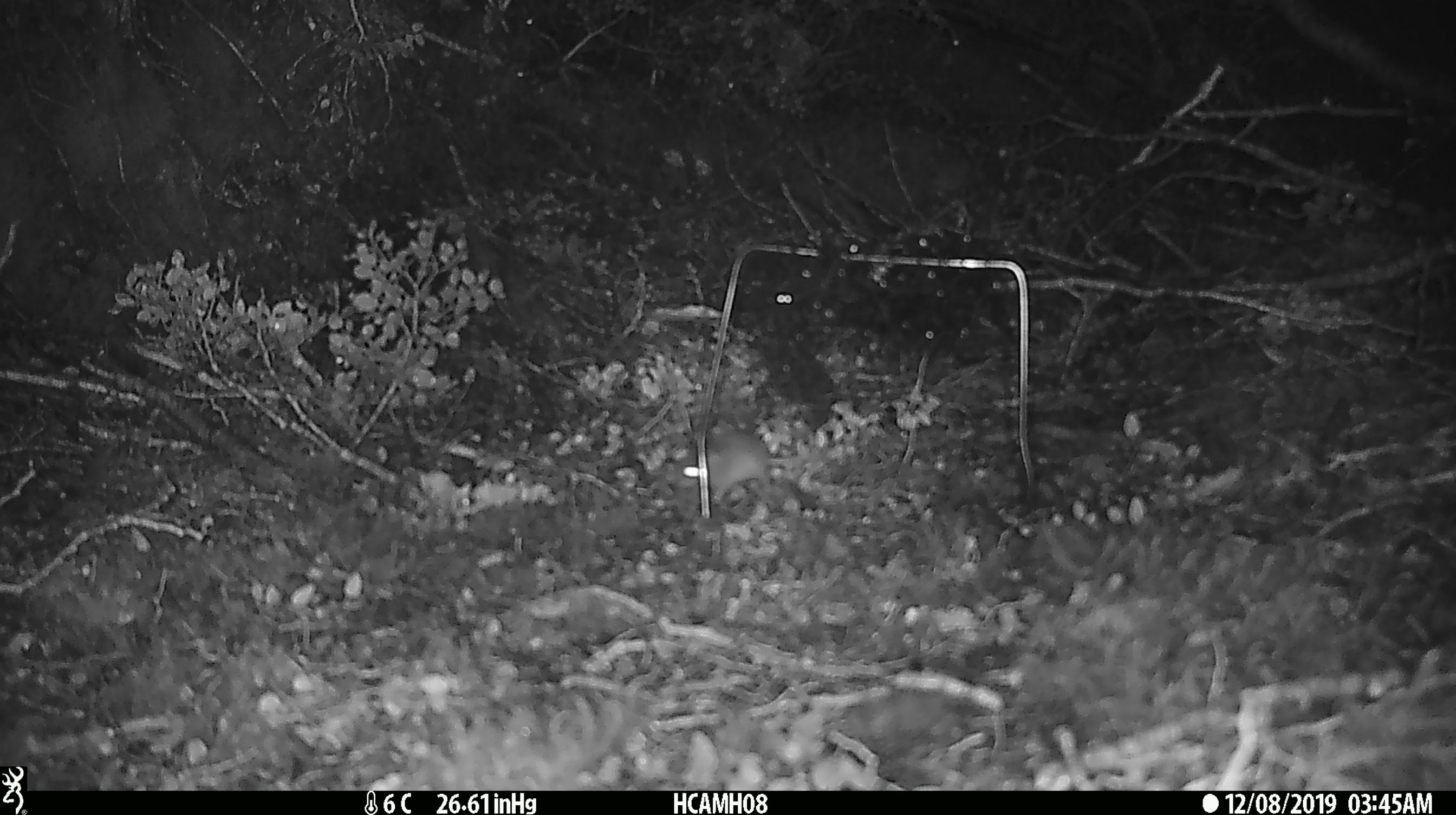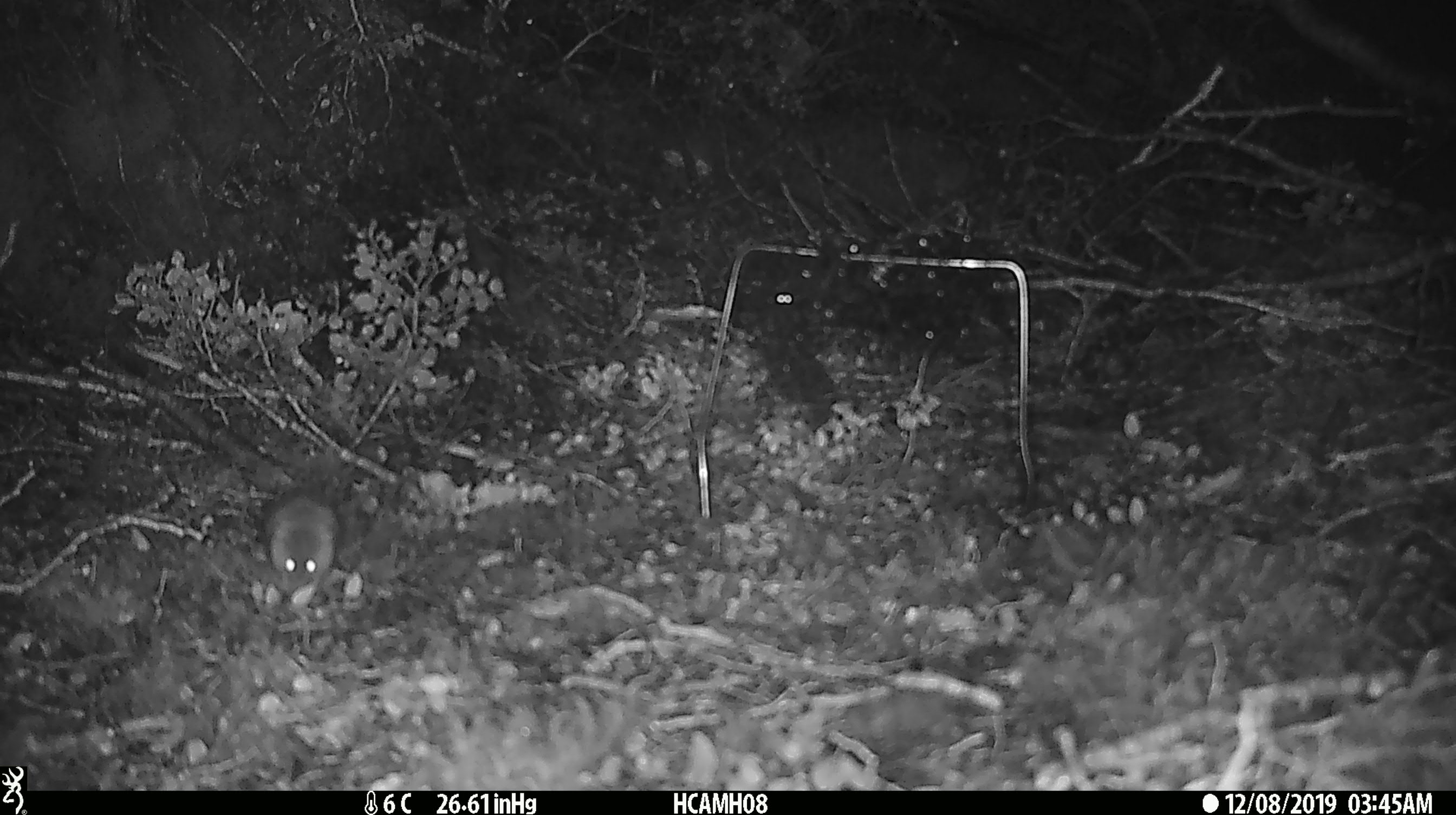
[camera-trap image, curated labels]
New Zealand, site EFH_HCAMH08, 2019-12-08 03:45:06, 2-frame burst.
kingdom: Animalia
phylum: Chordata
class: Mammalia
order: Rodentia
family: Muridae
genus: Mus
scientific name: Mus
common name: mouse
Mouse (Mus).